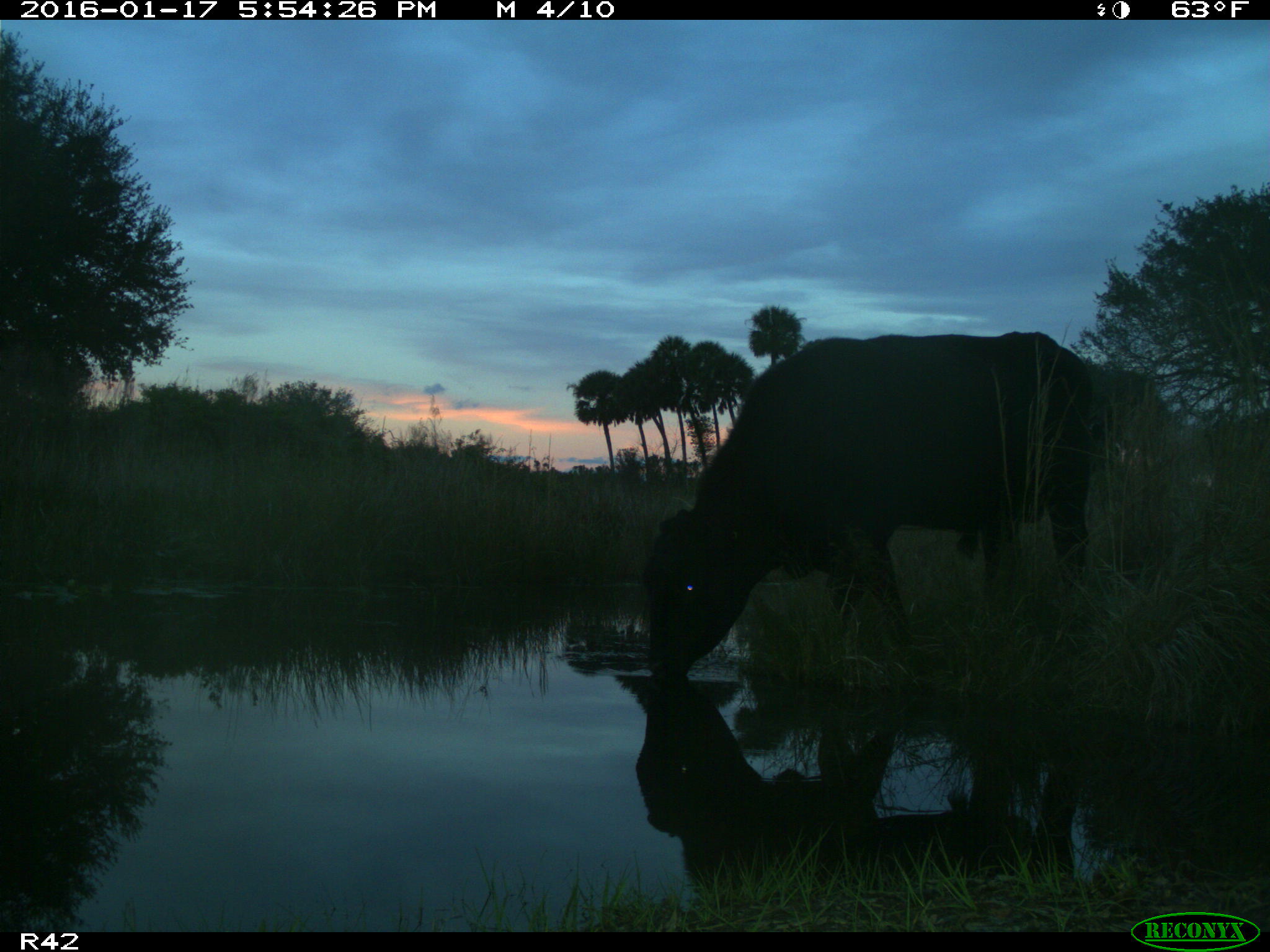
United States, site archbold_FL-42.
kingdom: Animalia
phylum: Chordata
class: Mammalia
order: Artiodactyla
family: Bovidae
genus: Bos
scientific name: Bos taurus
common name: domestic cow